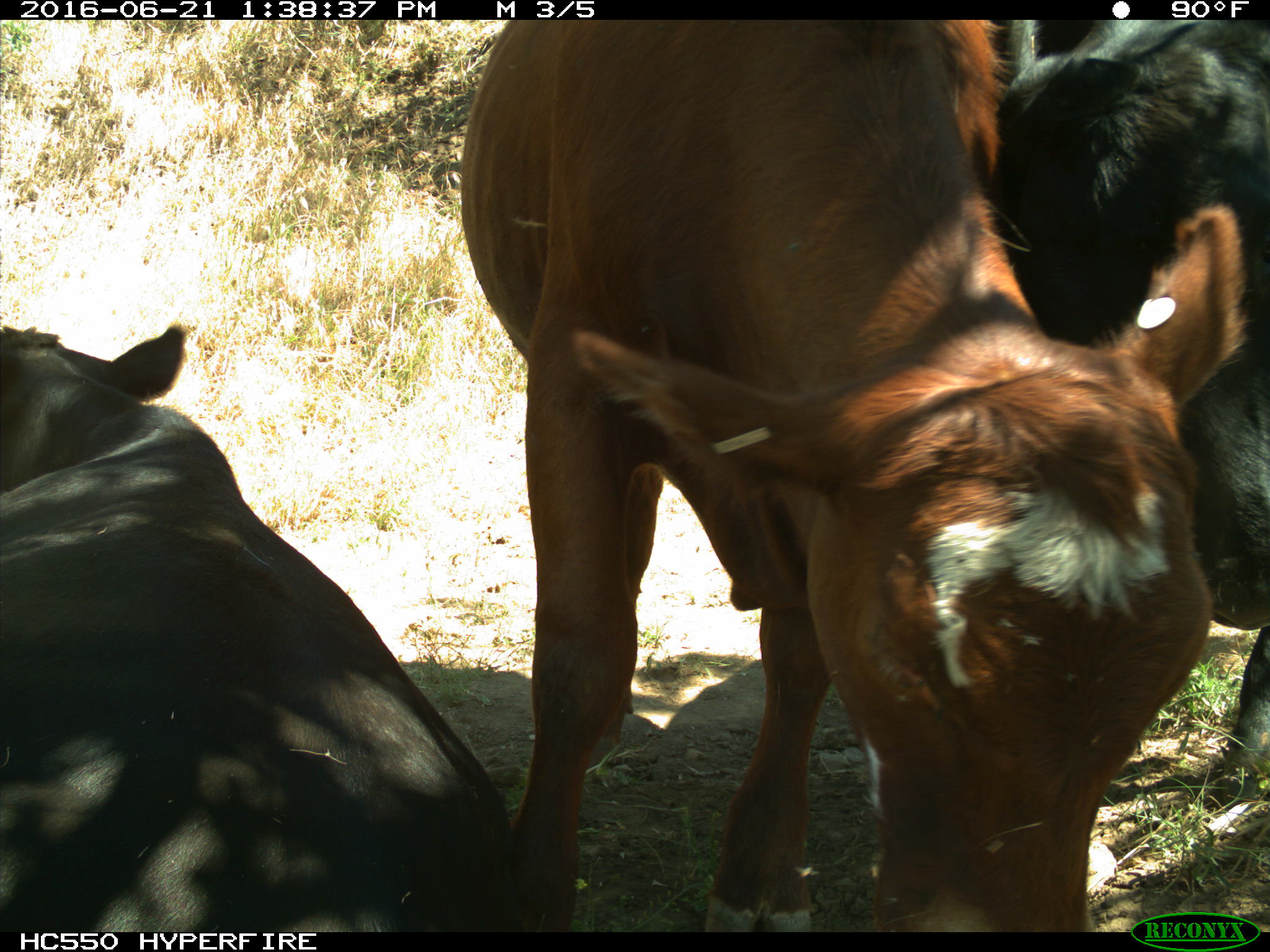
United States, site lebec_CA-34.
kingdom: Animalia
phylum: Chordata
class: Mammalia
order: Artiodactyla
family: Bovidae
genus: Bos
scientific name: Bos taurus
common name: domestic cow